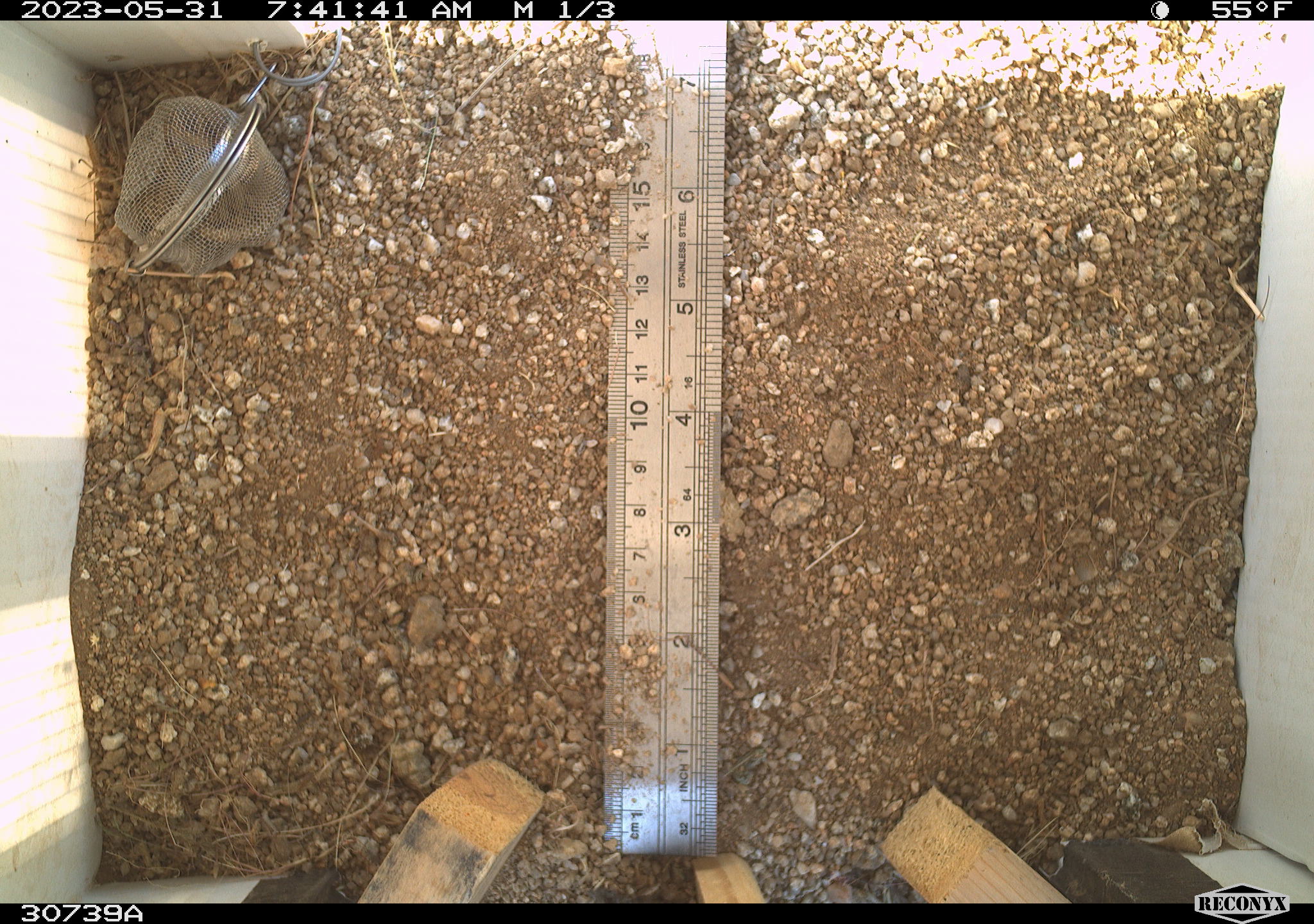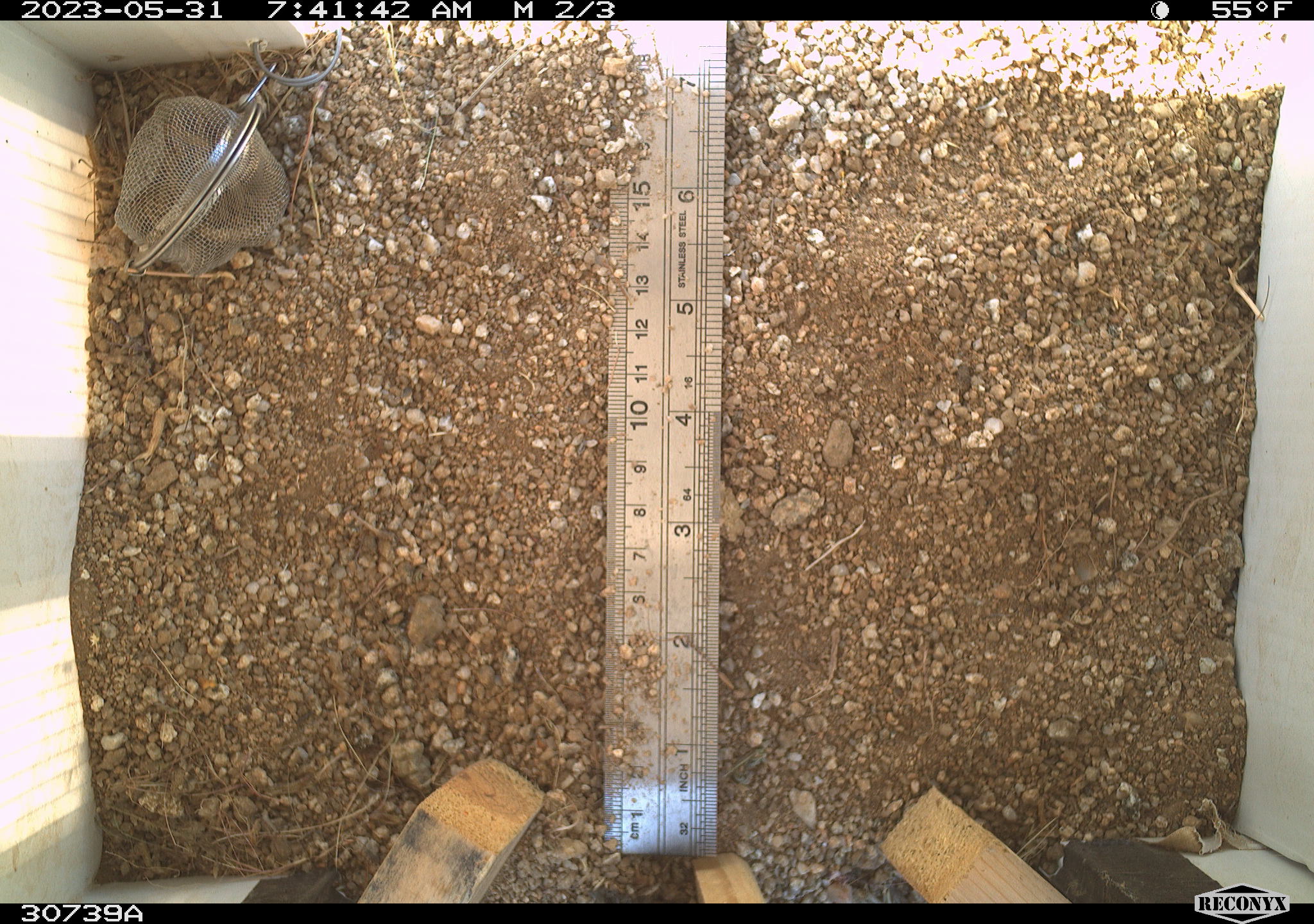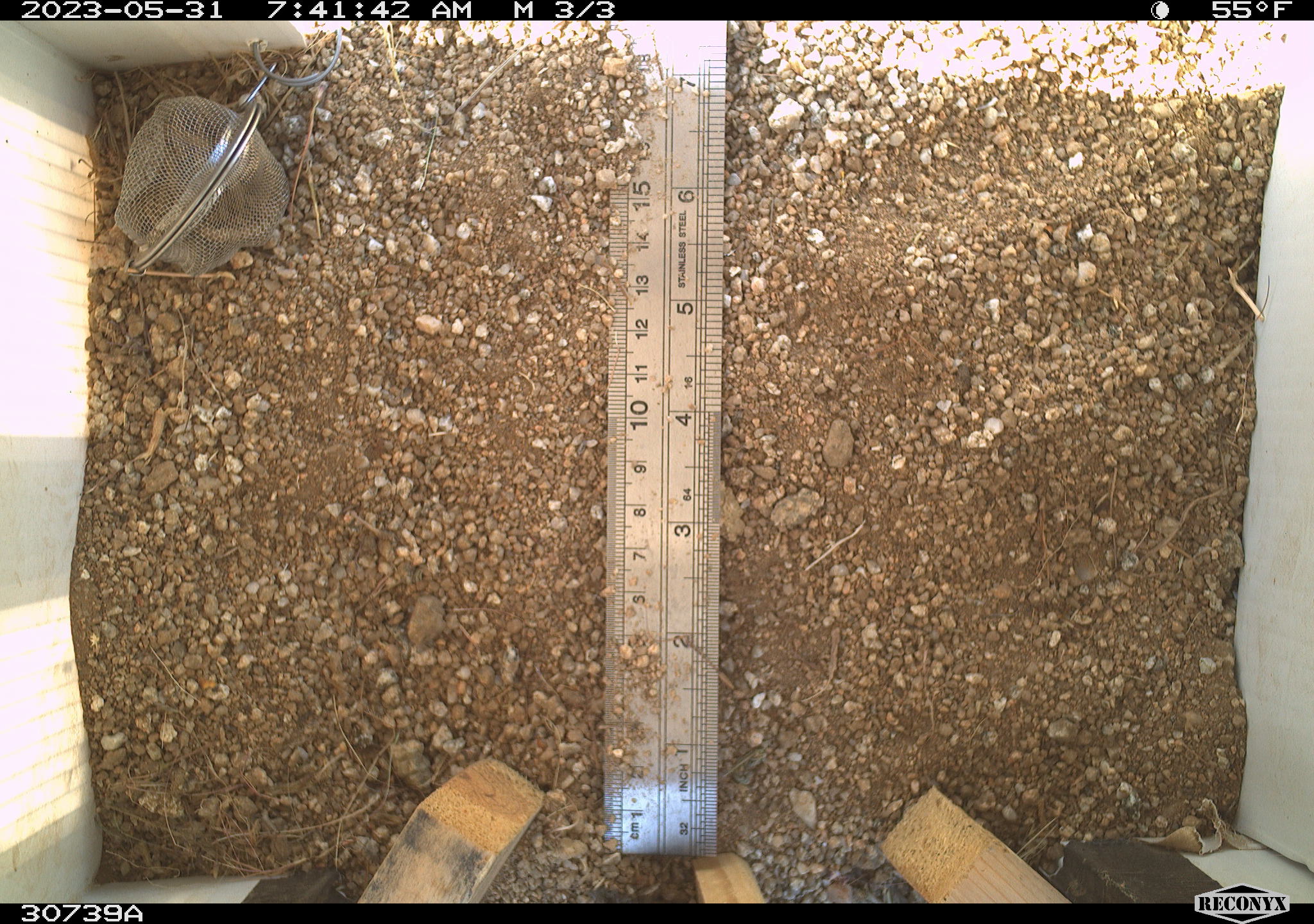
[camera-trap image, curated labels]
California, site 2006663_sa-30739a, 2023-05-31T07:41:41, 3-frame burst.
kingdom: Animalia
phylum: Chordata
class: Mammalia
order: Rodentia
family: Sciuridae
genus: Ammospermophilus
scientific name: Ammospermophilus leucurus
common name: white-tailed antelope squirrel